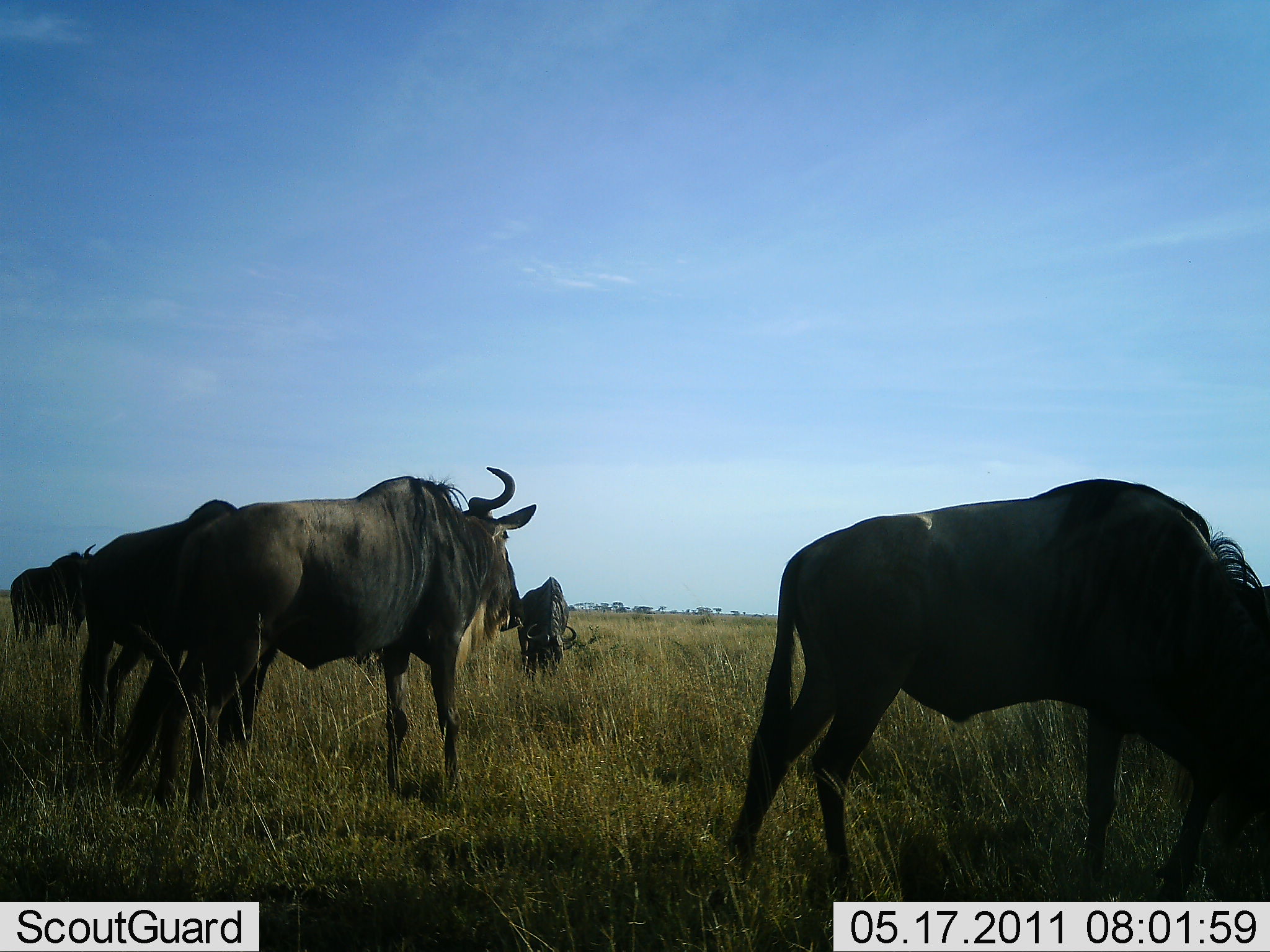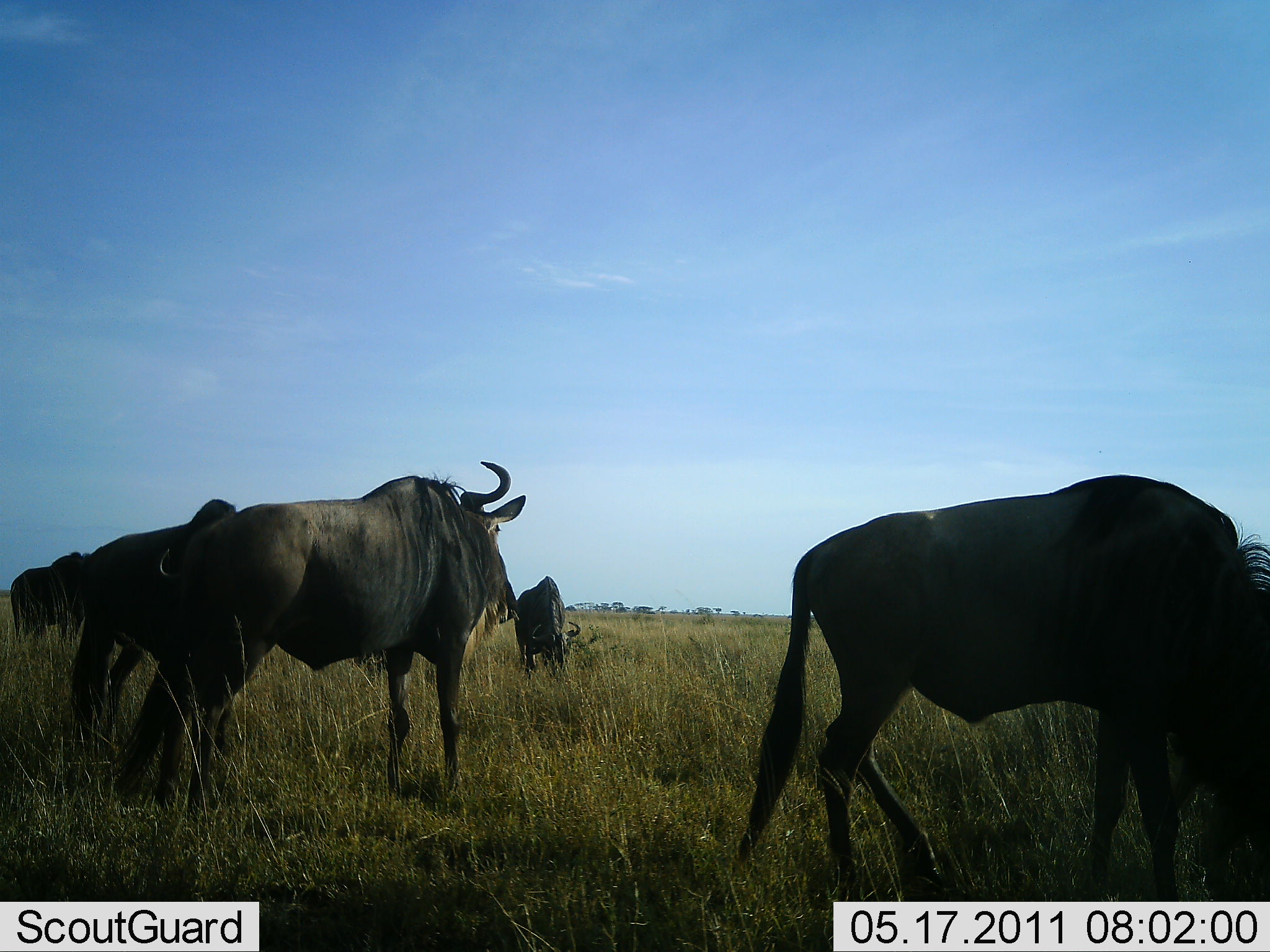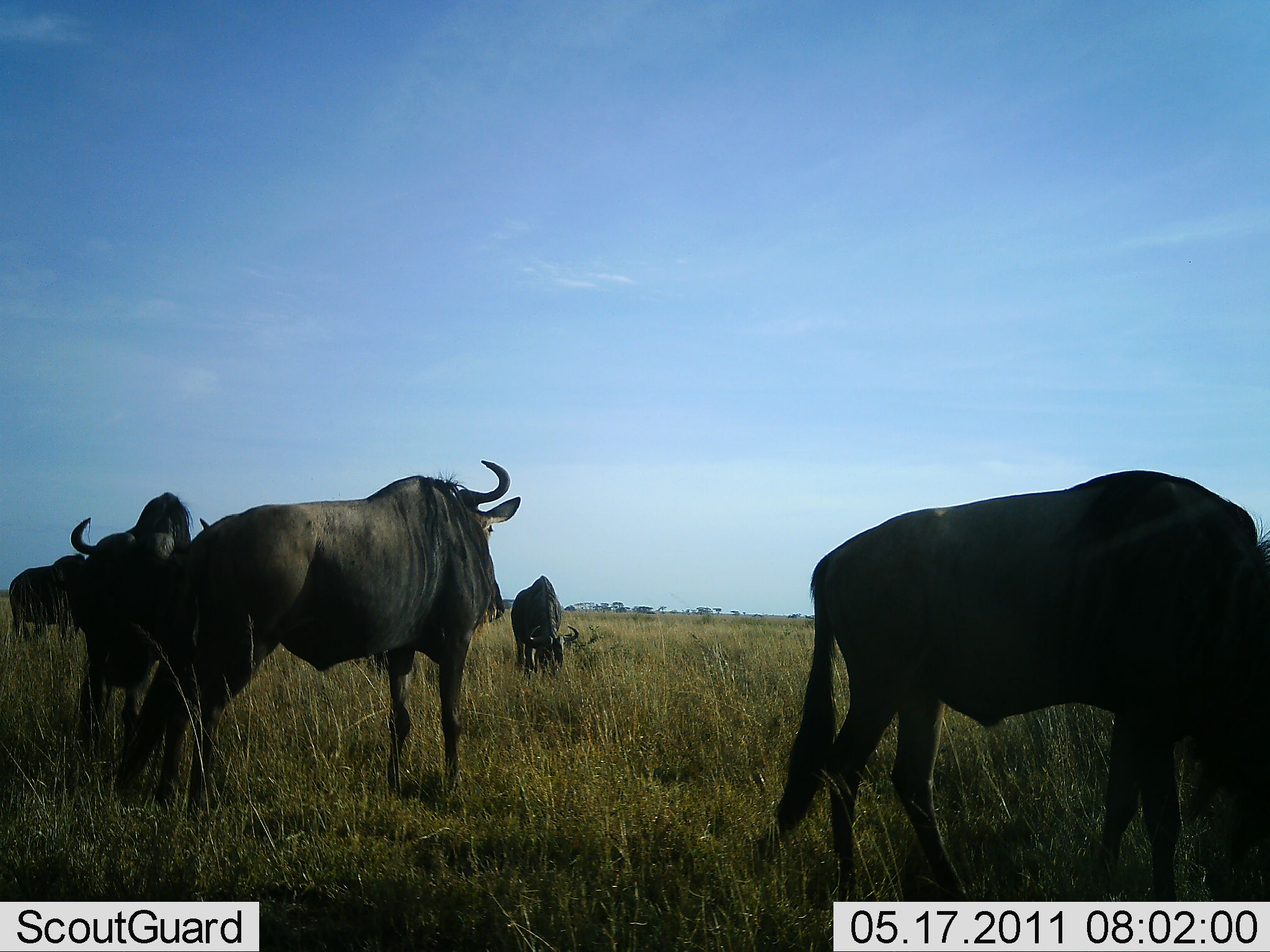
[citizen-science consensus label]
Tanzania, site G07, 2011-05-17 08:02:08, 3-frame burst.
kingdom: Animalia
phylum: Chordata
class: Mammalia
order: Artiodactyla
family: Bovidae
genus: Connochaetes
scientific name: Connochaetes taurinus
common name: blue wildebeest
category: wildebeest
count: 5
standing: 82%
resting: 0%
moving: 18%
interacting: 0%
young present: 0%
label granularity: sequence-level